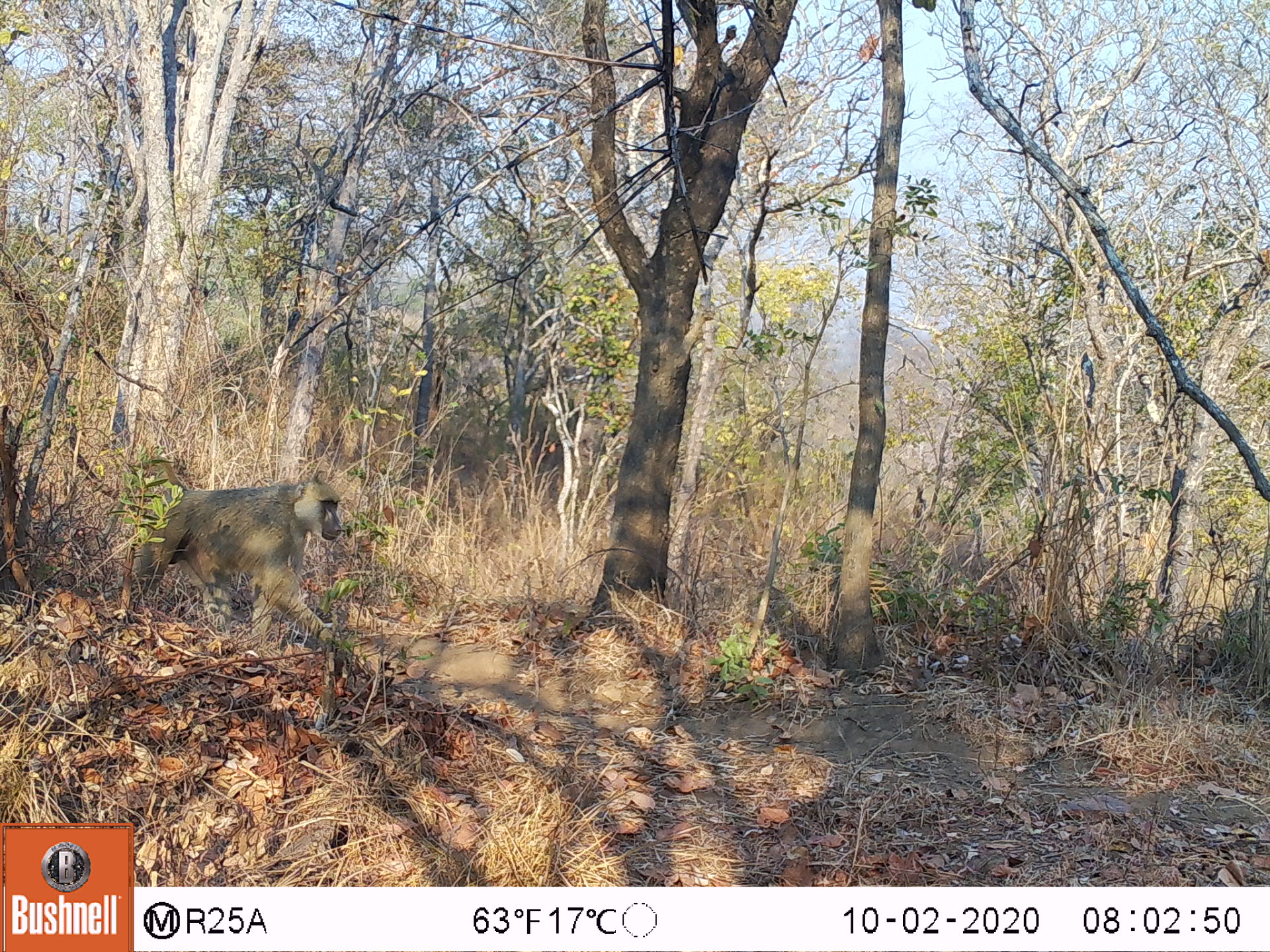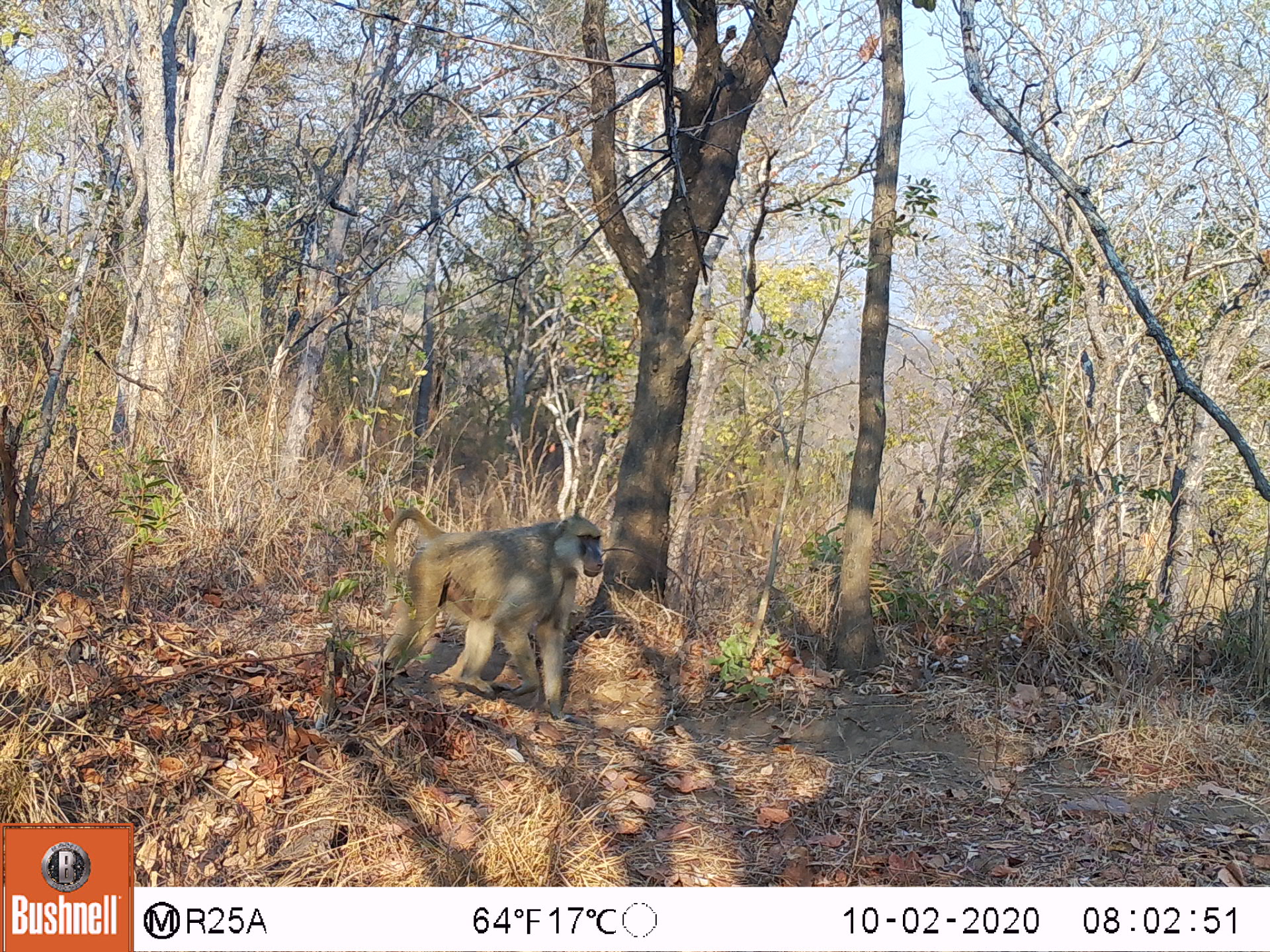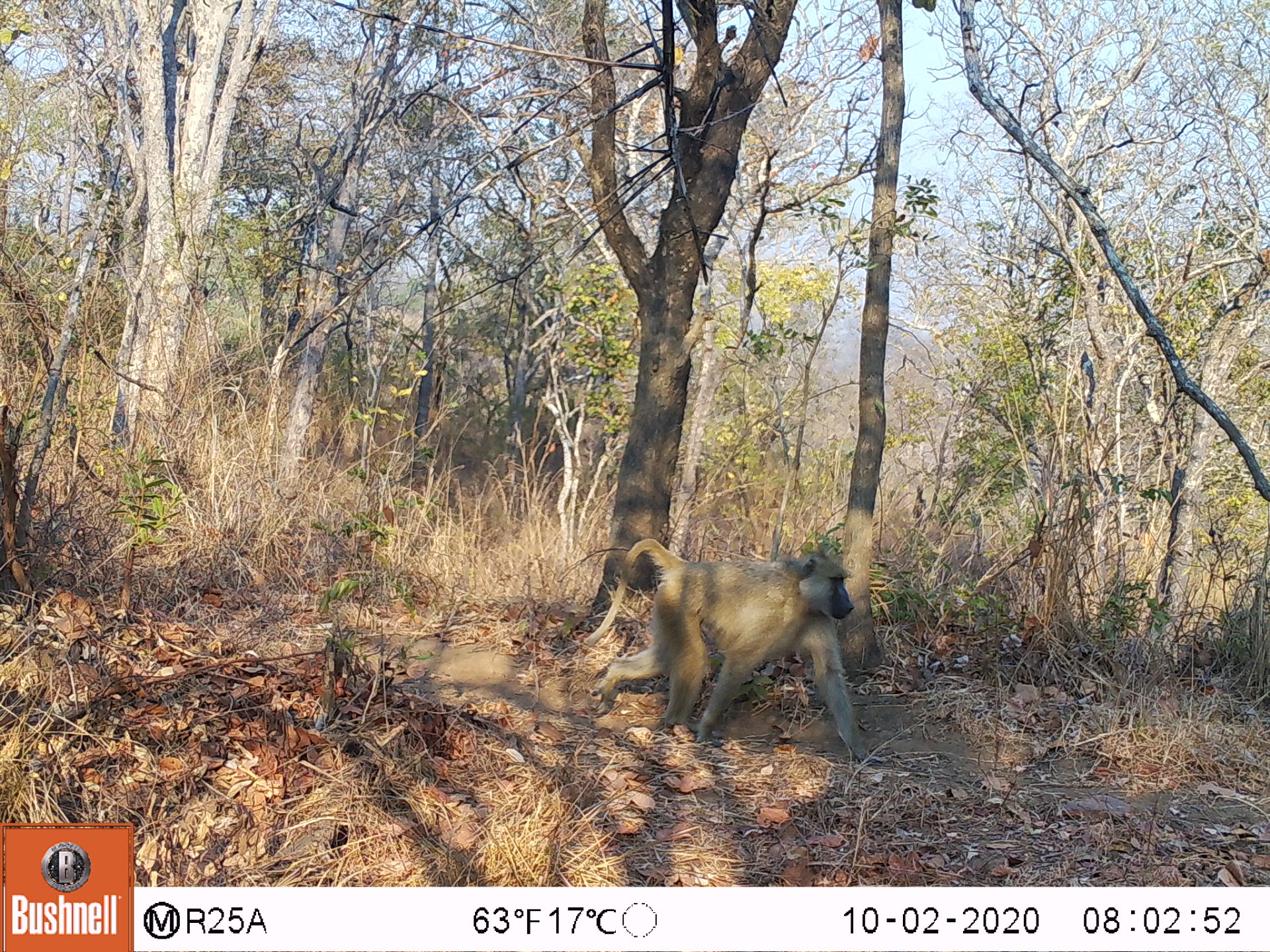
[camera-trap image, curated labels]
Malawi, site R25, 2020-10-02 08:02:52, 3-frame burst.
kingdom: Animalia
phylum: Chordata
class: Mammalia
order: Primates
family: Cercopithecidae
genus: Papio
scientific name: Papio cynocephalus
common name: yellow baboon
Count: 1.